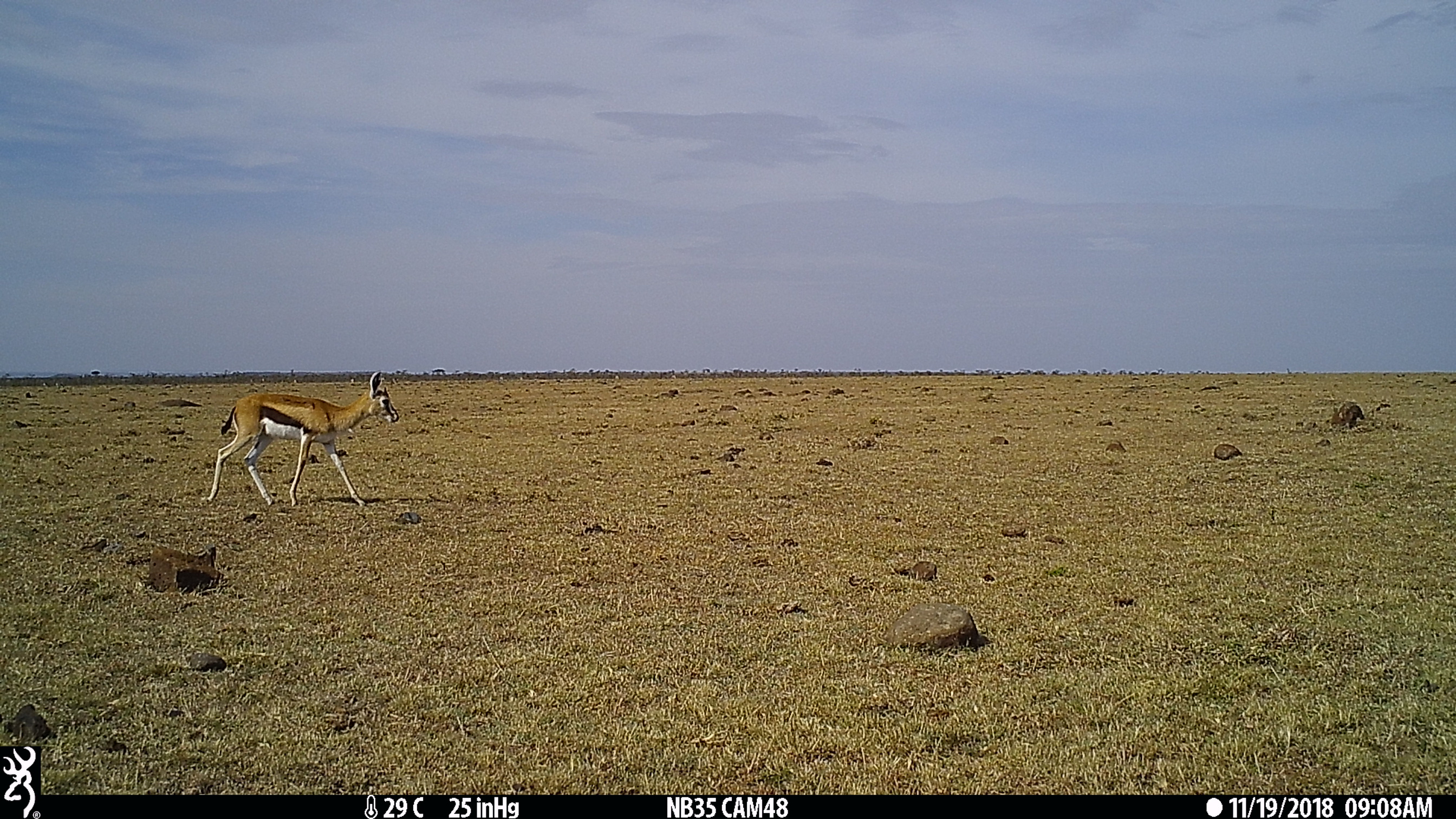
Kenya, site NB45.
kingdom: Animalia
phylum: Chordata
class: Mammalia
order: Artiodactyla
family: Bovidae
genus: Eudorcas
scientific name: Eudorcas thomsonii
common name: thomon's gazelle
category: gazelle thomsons